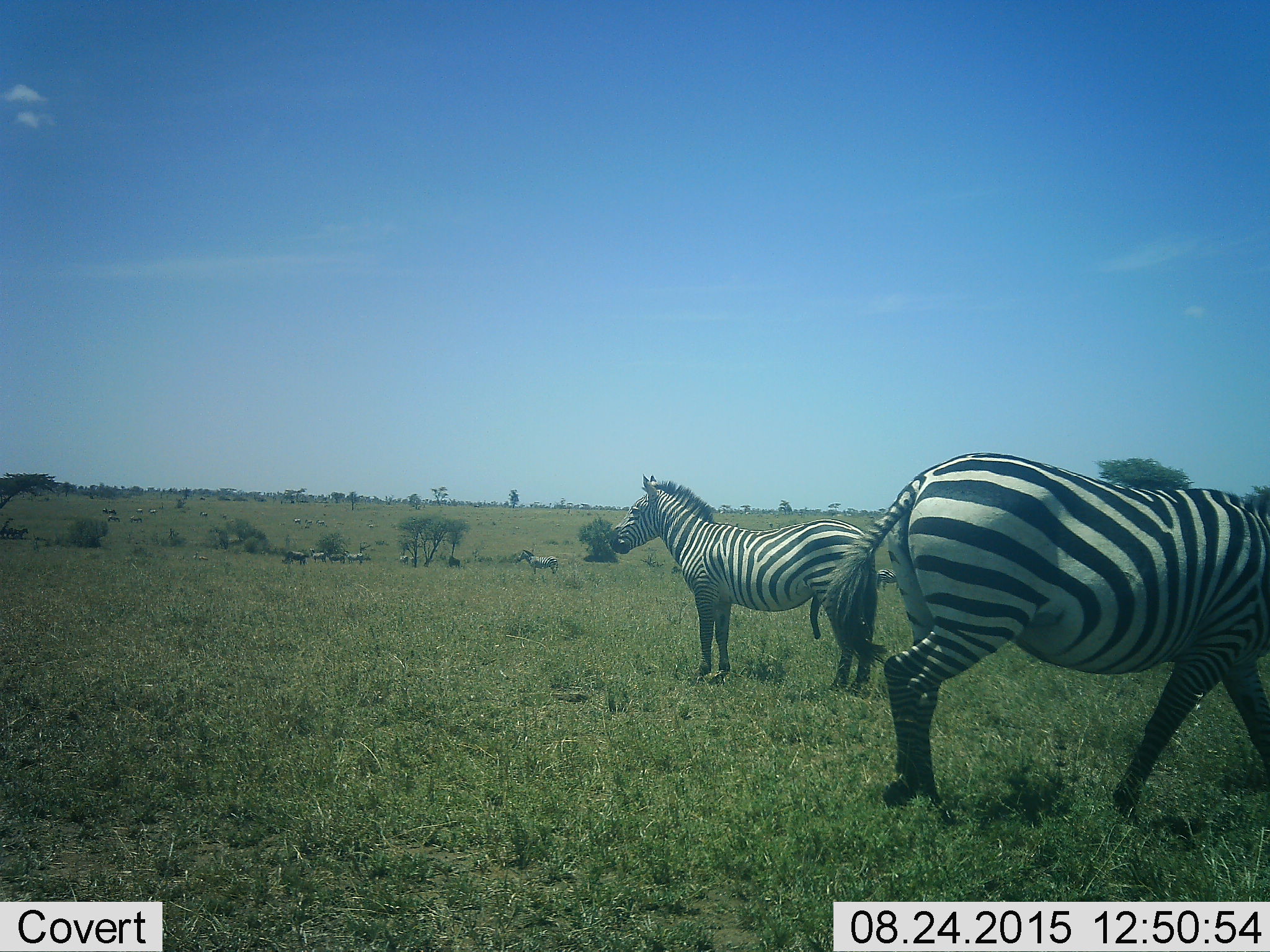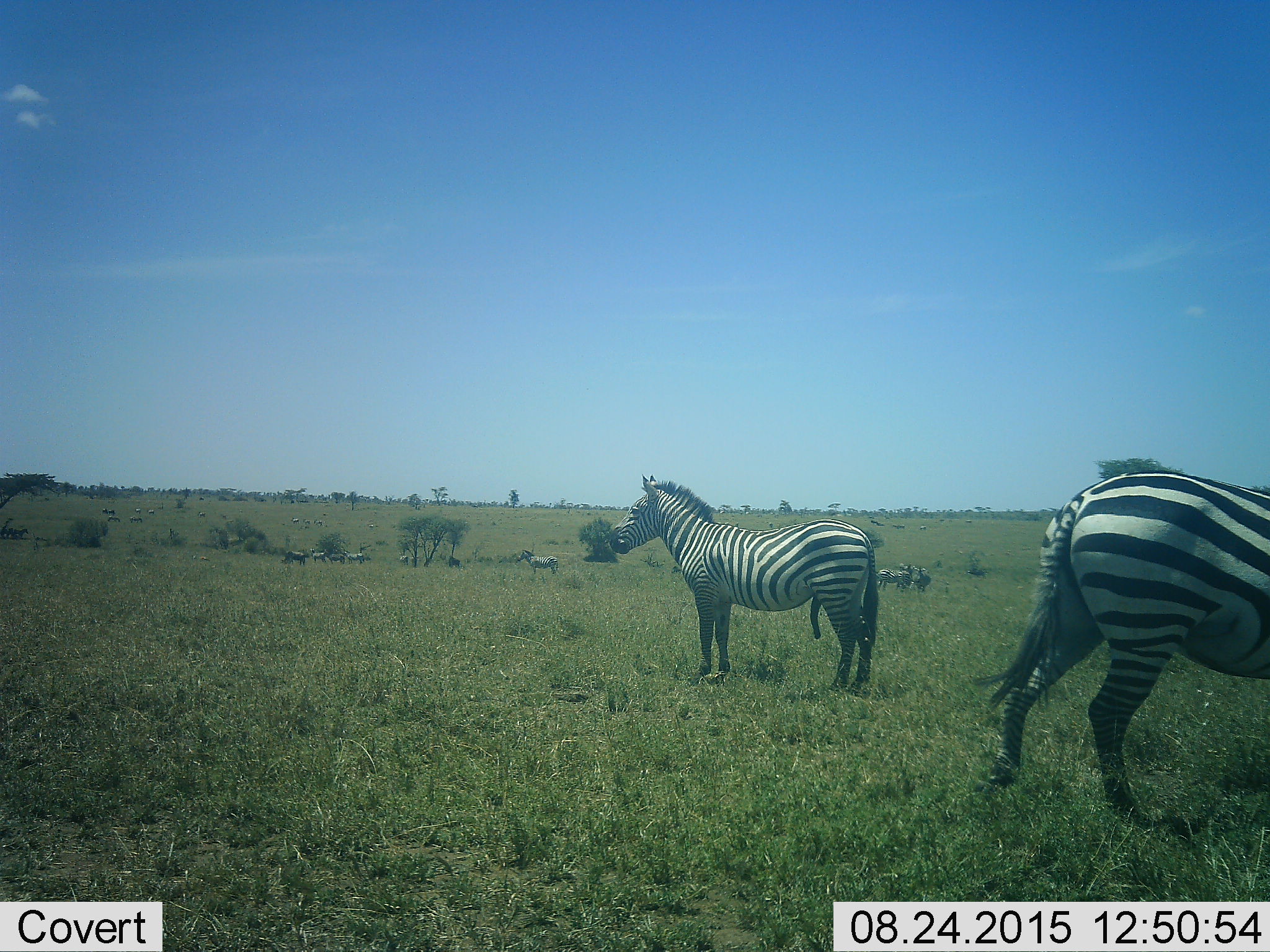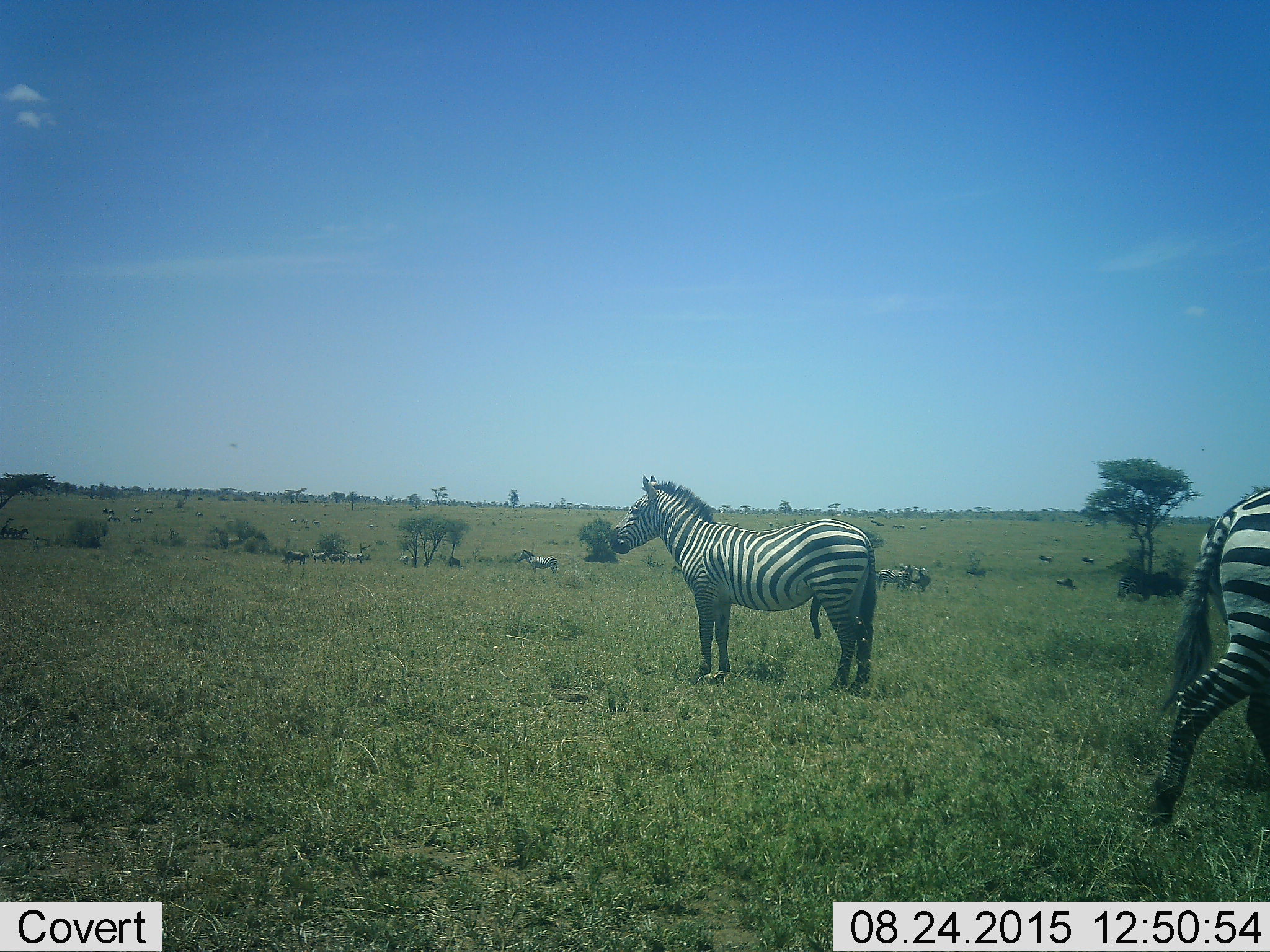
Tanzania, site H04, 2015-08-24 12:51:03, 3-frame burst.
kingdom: Animalia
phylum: Chordata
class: Mammalia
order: Perissodactyla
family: Equidae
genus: Equus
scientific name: Equus quagga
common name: plains zebra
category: zebra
Zebra (plains zebra) (Equus quagga), count 11-50. Behavior (volunteer vote fractions): standing 100%, resting 9%, moving 64%, interacting 9%. Young present (vote fraction): 9%. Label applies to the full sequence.